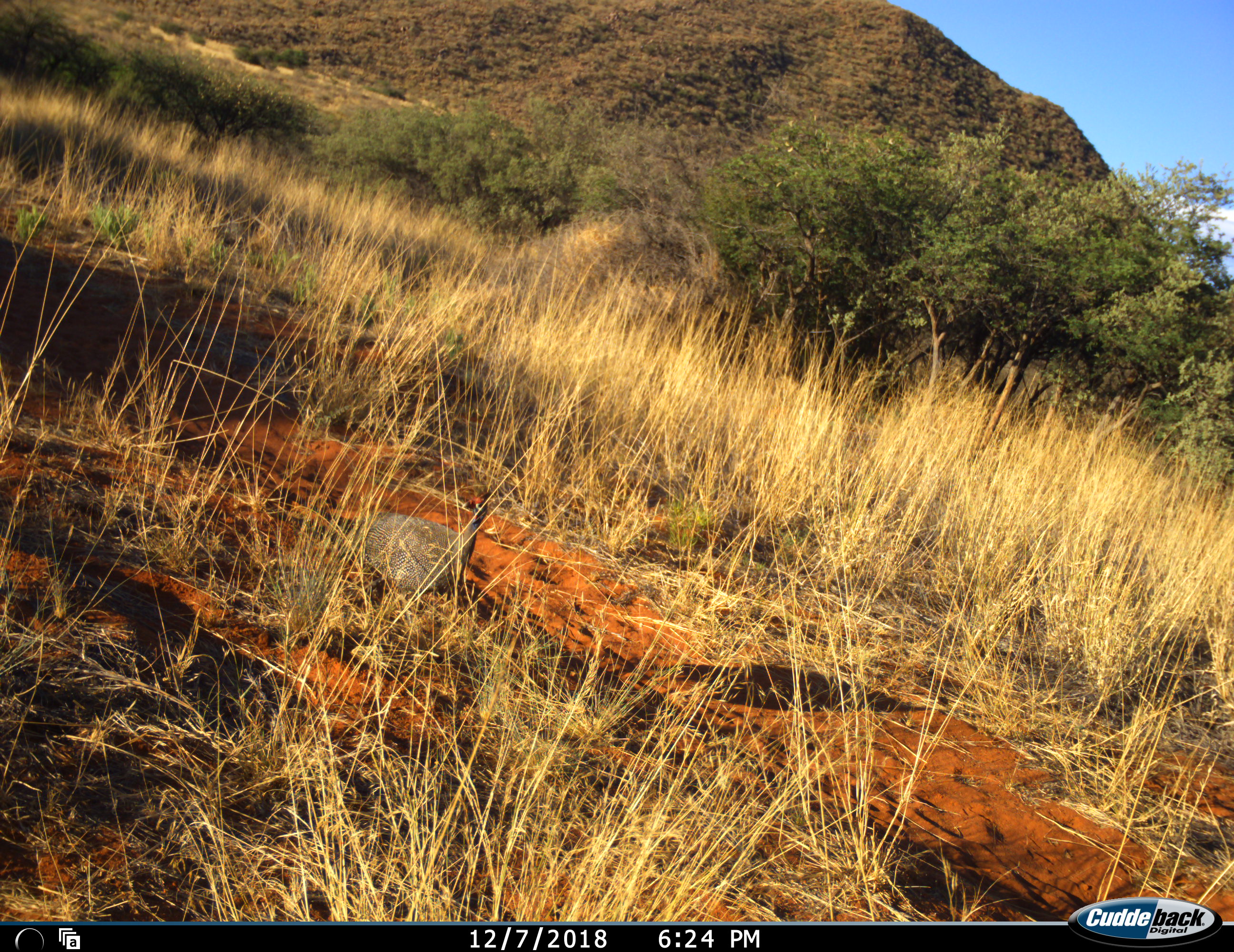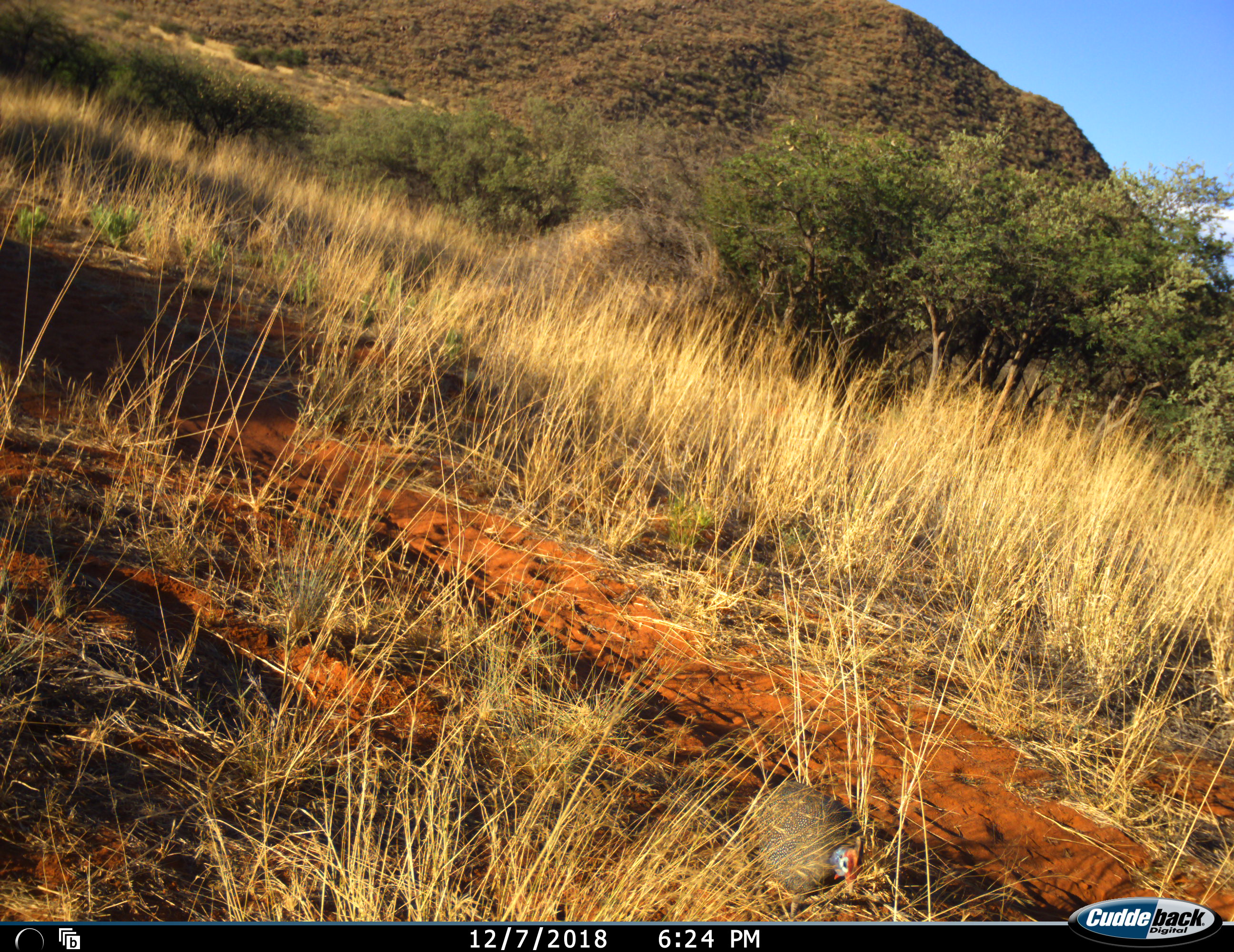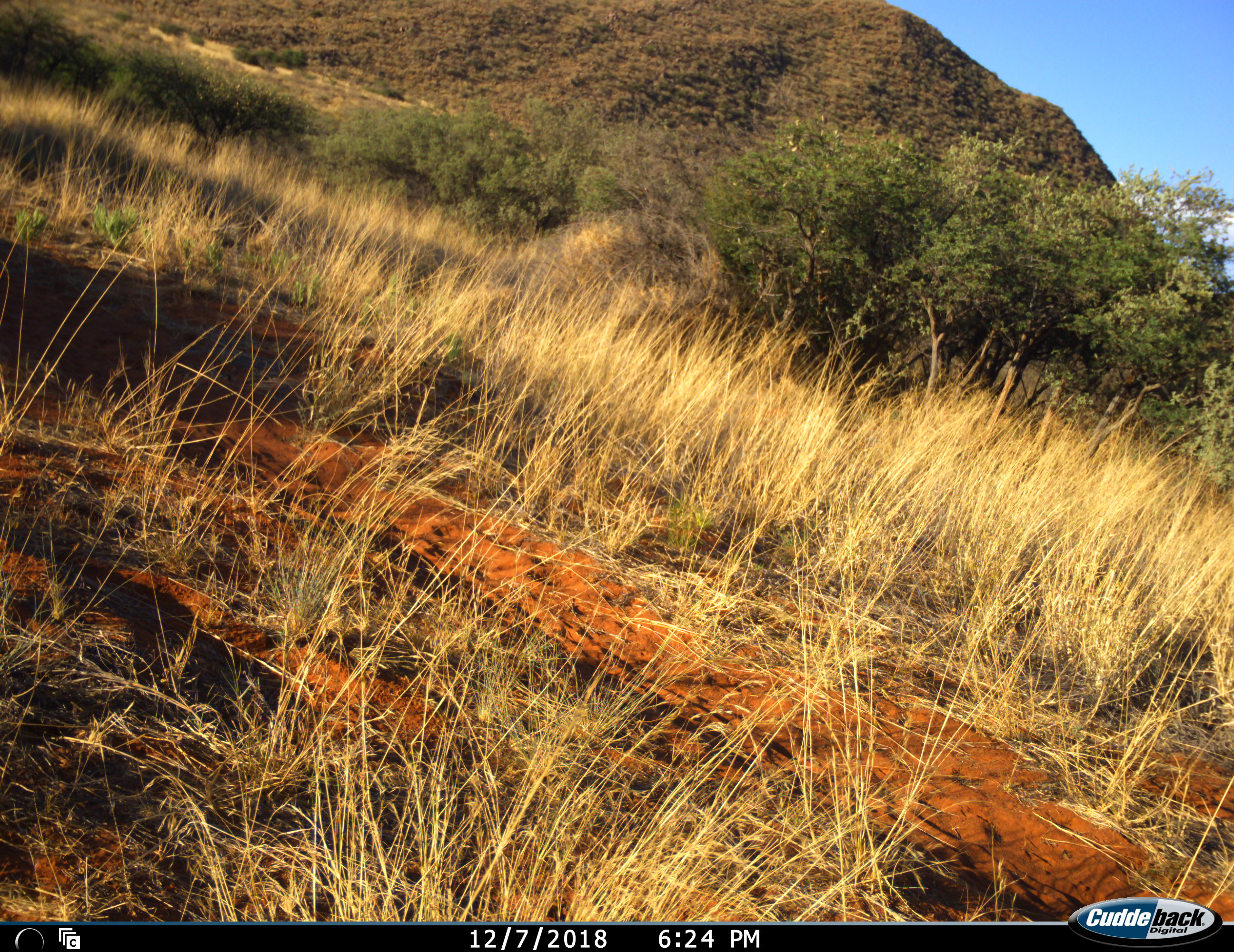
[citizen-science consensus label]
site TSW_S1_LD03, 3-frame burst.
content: unidentified animal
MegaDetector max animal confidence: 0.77